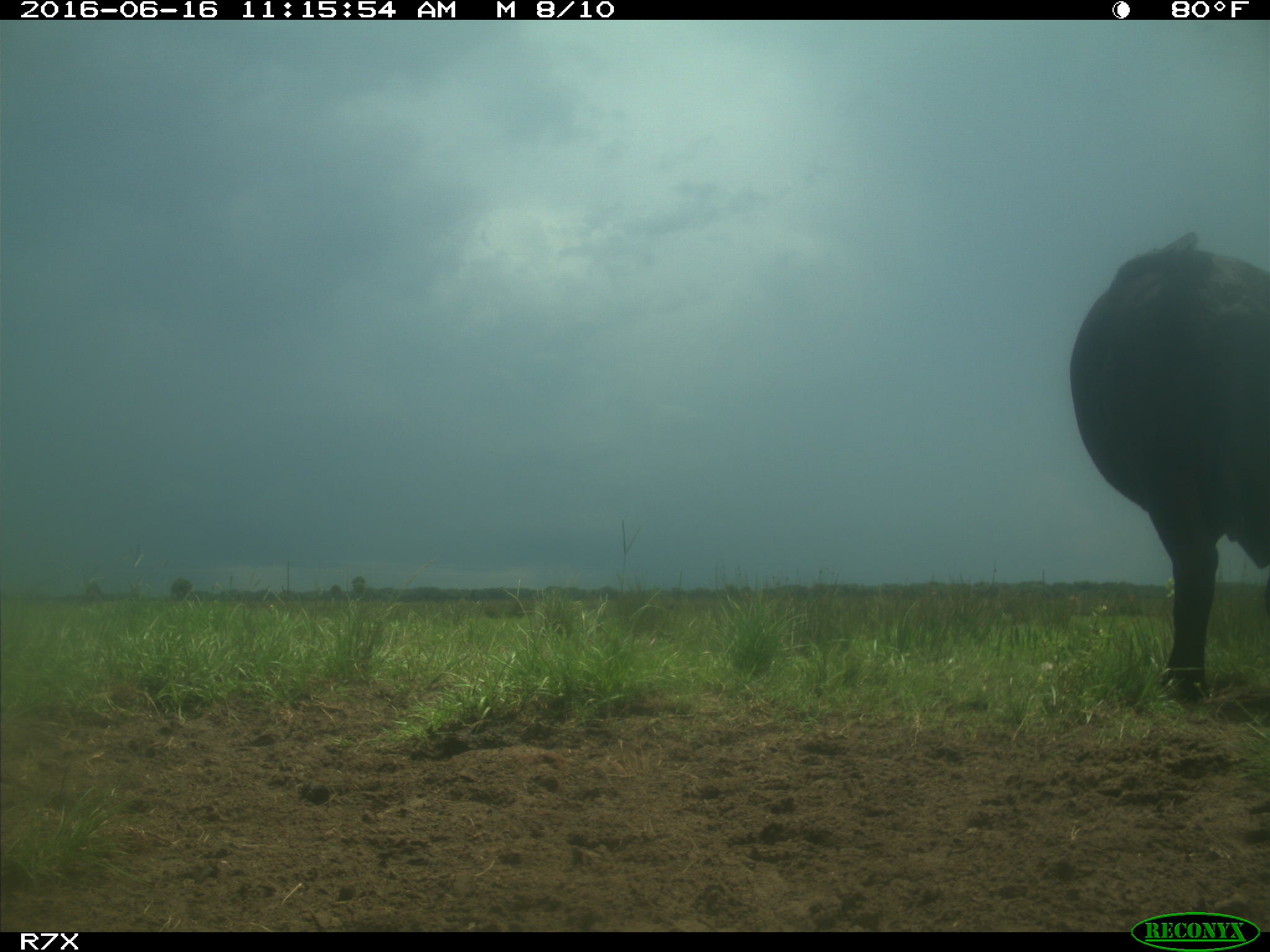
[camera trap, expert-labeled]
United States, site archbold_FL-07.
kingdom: Animalia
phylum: Chordata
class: Mammalia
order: Artiodactyla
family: Bovidae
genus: Bos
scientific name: Bos taurus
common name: domestic cow